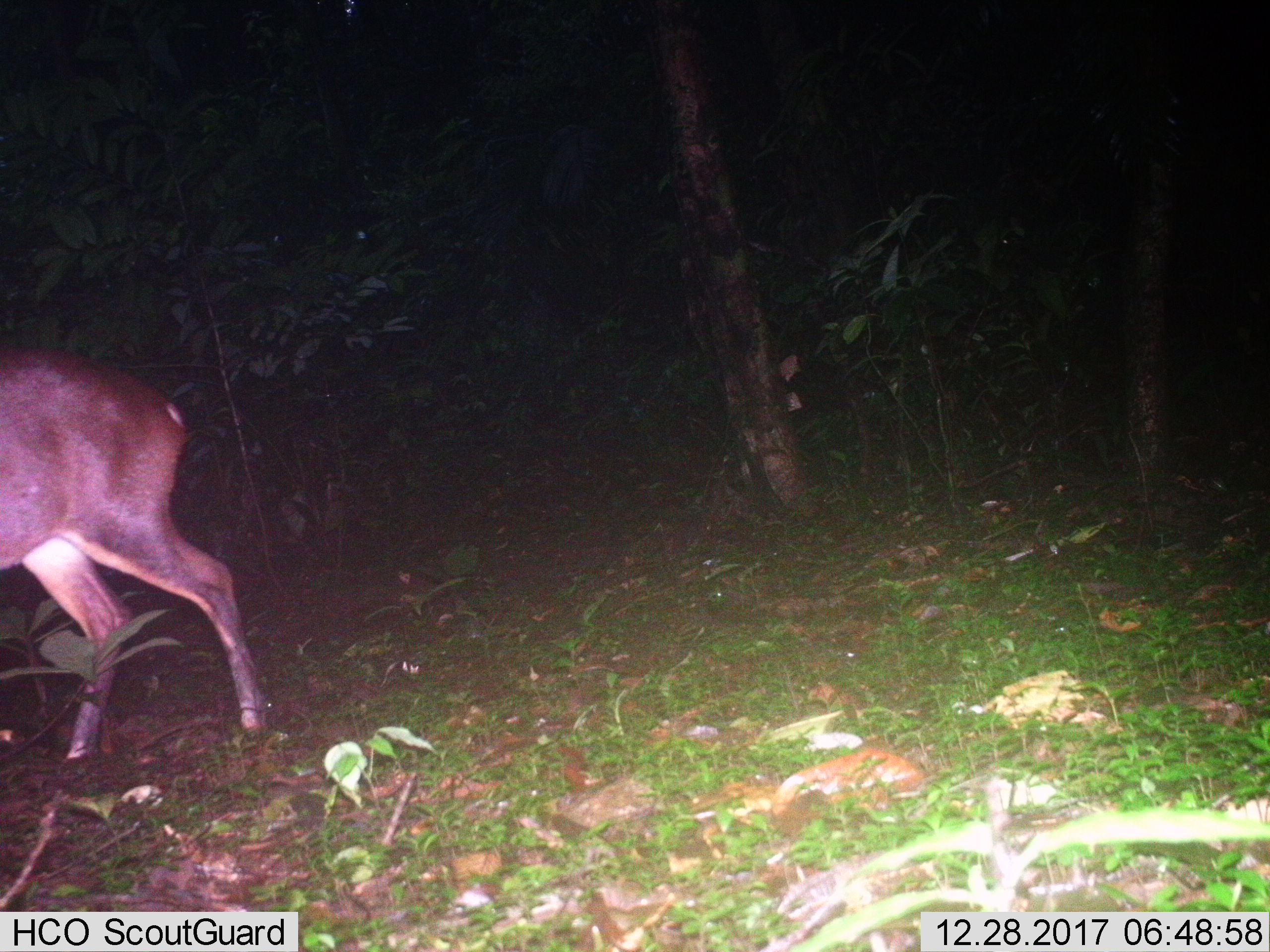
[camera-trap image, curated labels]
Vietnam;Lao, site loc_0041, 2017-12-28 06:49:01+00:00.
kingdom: Animalia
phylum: Chordata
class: Mammalia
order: Artiodactyla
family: Cervidae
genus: Muntiacus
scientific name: Muntiacus vuquangensis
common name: large-antlered muntjac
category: large antlered muntjac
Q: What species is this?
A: Large antlered muntjac (large-antlered muntjac) (Muntiacus vuquangensis).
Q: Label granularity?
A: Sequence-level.